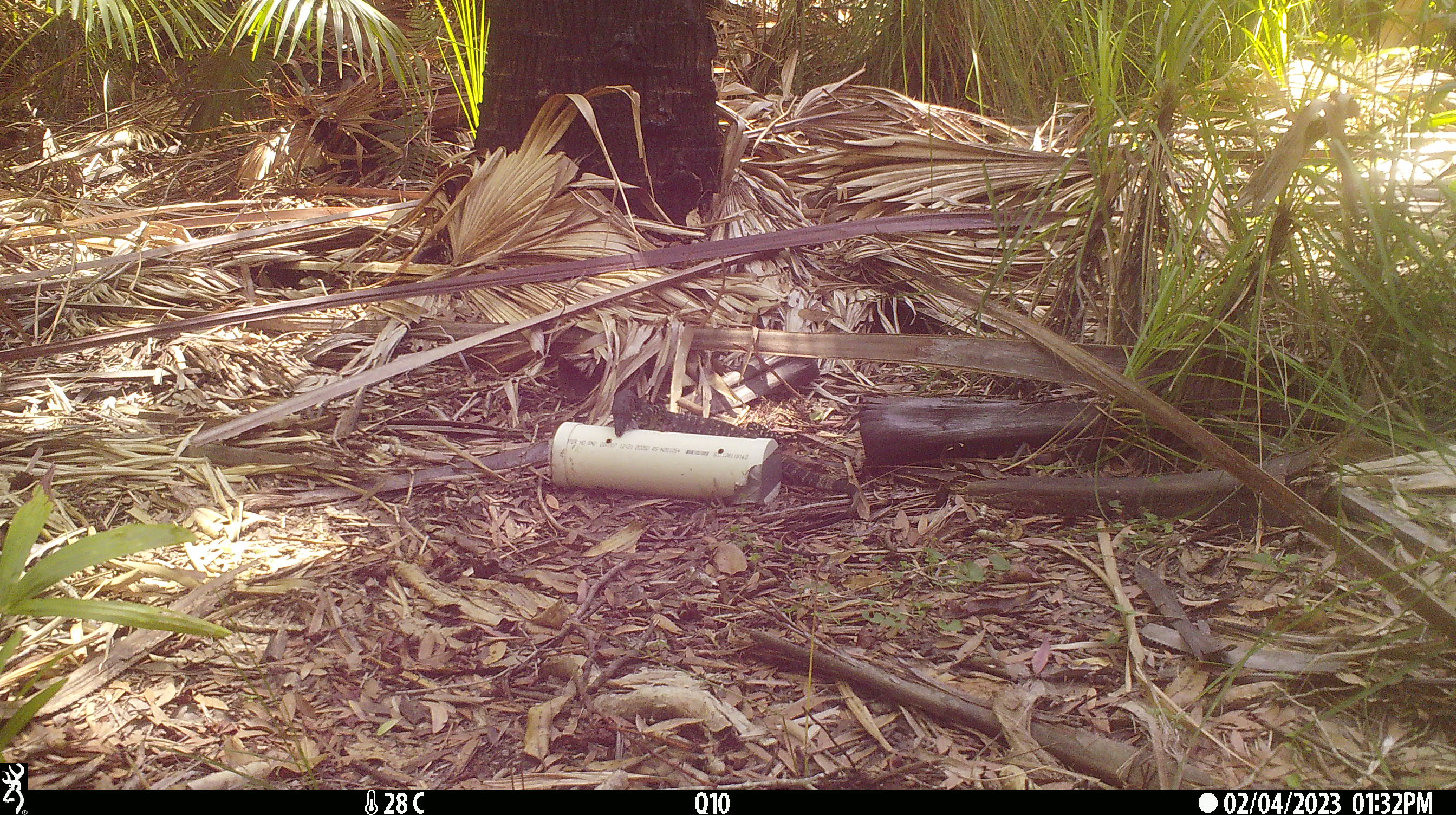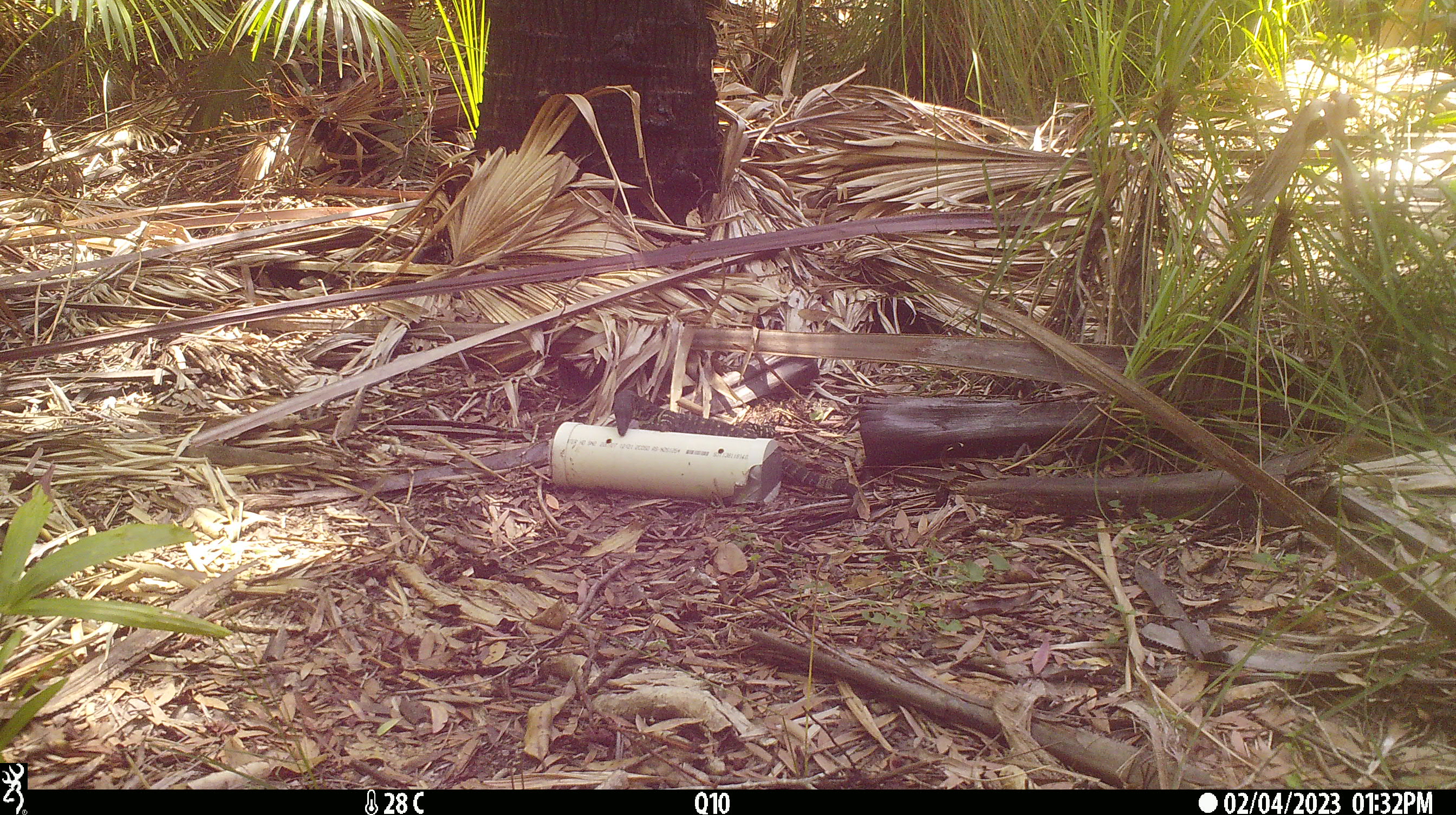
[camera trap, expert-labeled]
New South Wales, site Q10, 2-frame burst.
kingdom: Animalia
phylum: Chordata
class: Reptilia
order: Squamata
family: Varanidae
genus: Varanus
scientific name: Varanus varius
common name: lace monitor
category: goanna